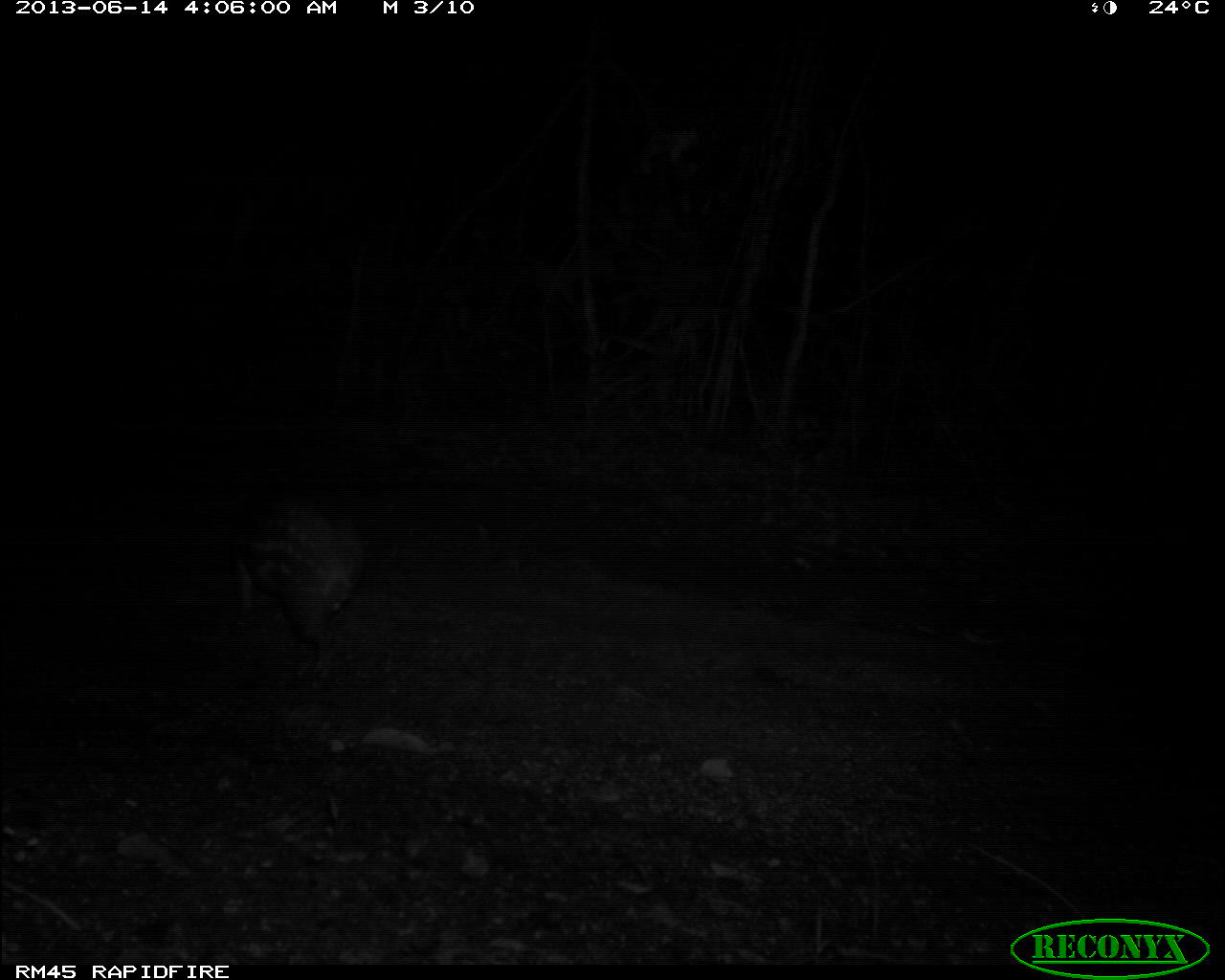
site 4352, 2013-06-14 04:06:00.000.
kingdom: Animalia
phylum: Chordata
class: Mammalia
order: Rodentia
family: Cuniculidae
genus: Cuniculus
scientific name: Cuniculus paca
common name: spotted paca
Cuniculus paca (spotted paca), count 1.